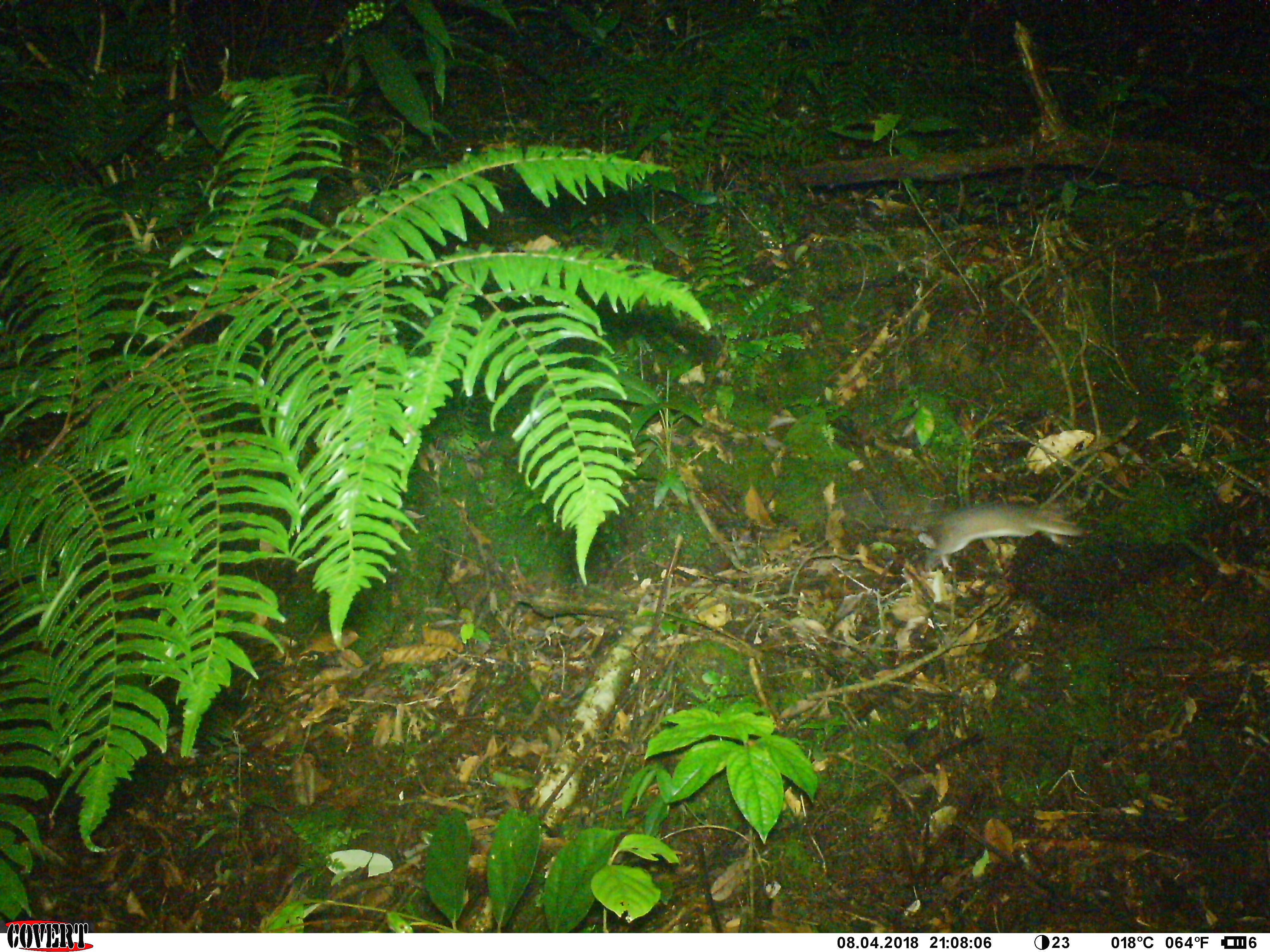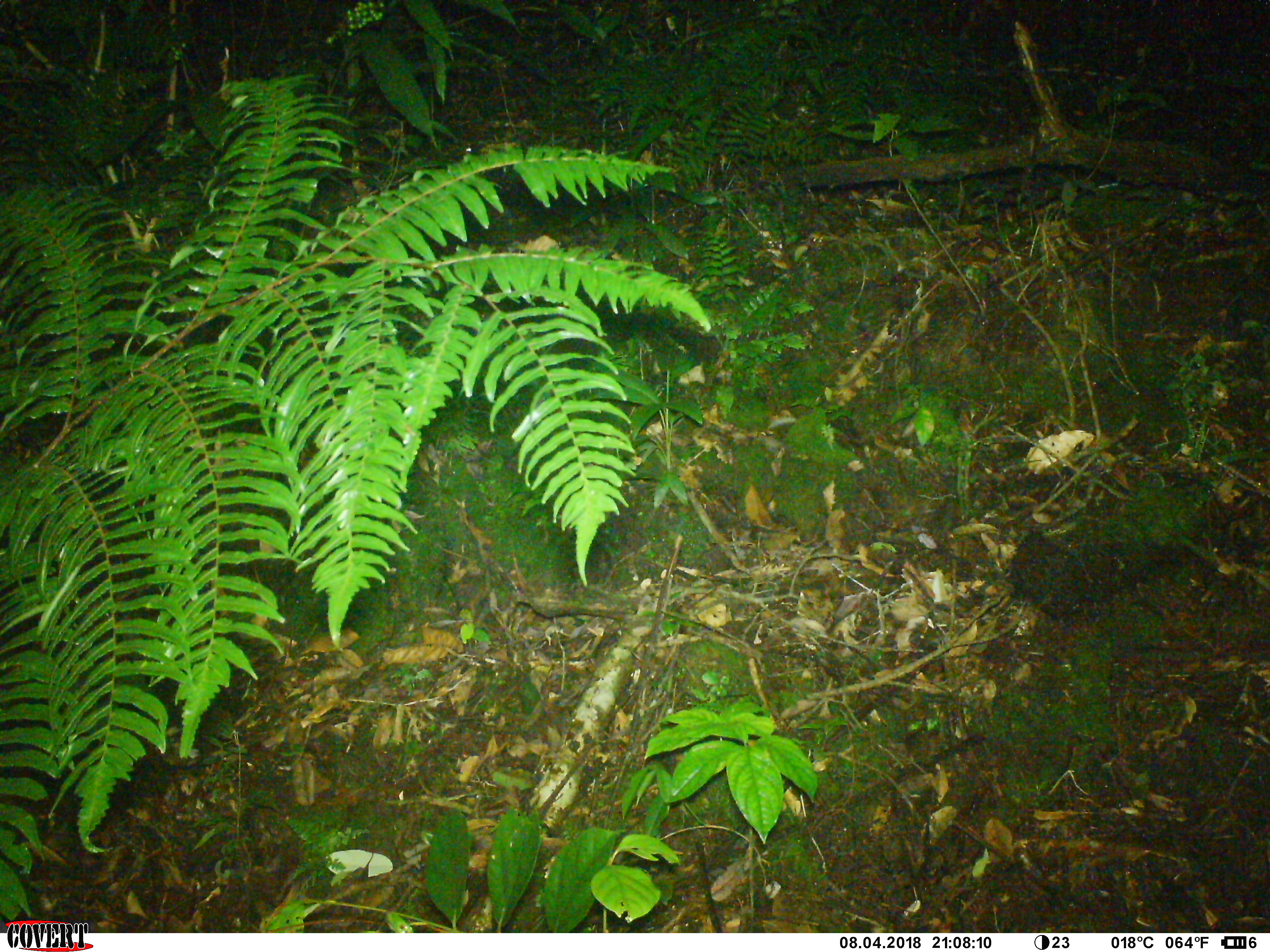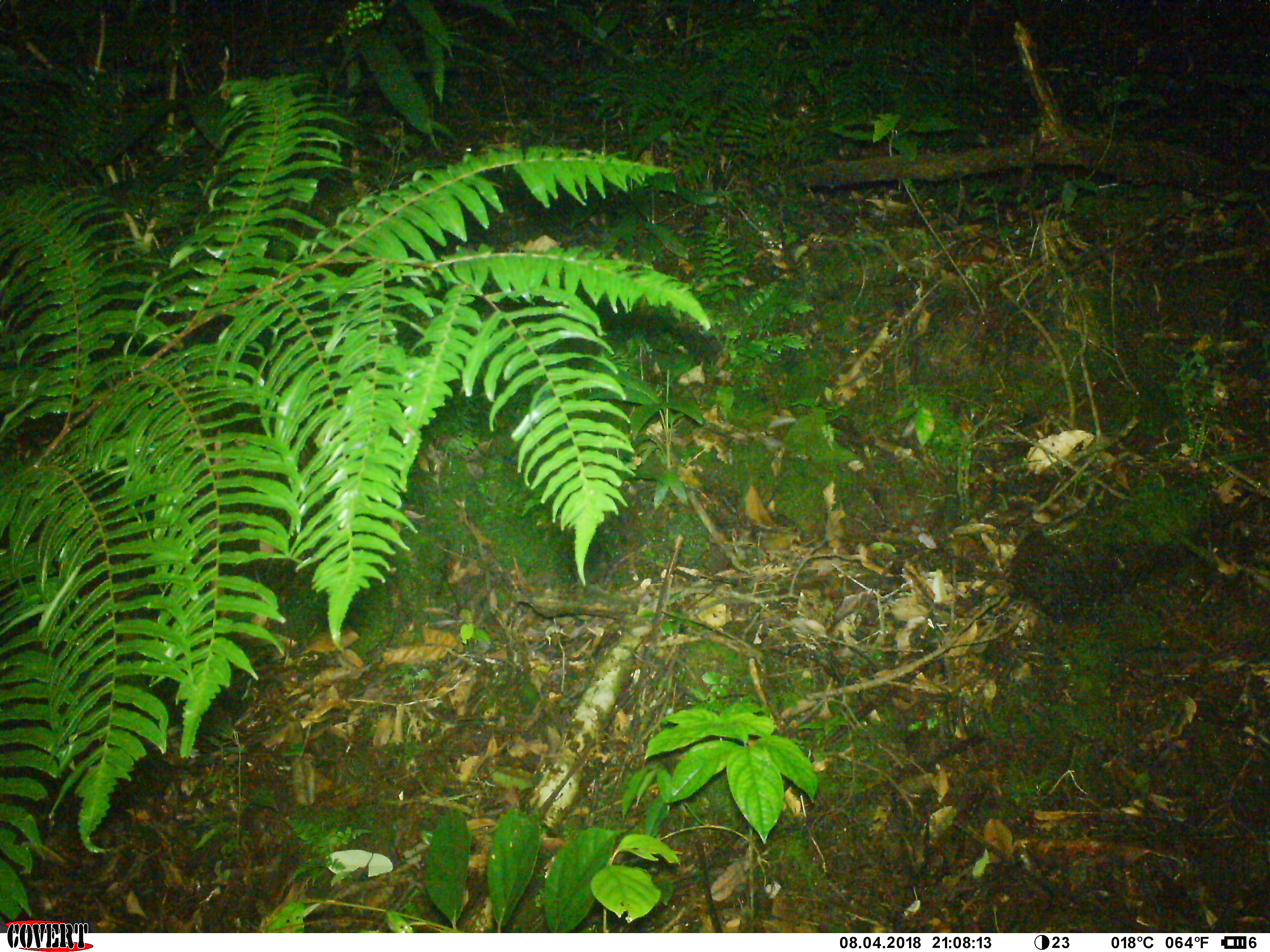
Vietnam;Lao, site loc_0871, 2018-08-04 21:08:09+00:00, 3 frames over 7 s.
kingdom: Animalia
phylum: Chordata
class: Mammalia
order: Rodentia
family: Muridae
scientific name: Muridae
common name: old-world mice and rats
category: unidentified murid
Unidentified murid (old-world mice and rats) (Muridae). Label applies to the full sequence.